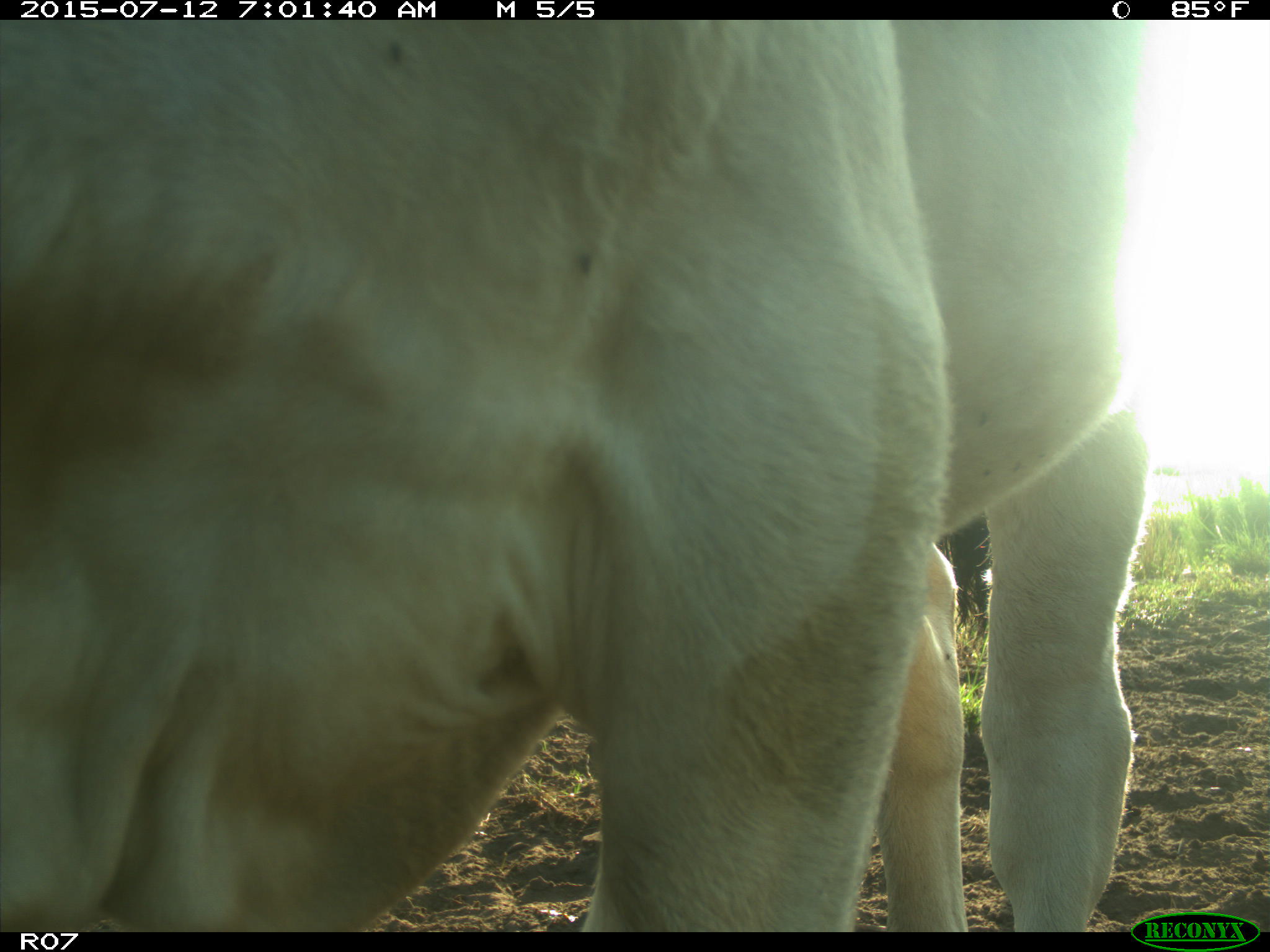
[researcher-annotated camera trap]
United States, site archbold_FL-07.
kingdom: Animalia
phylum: Chordata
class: Mammalia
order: Artiodactyla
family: Bovidae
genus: Bos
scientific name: Bos taurus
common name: domestic cow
Bos taurus (domestic cow).